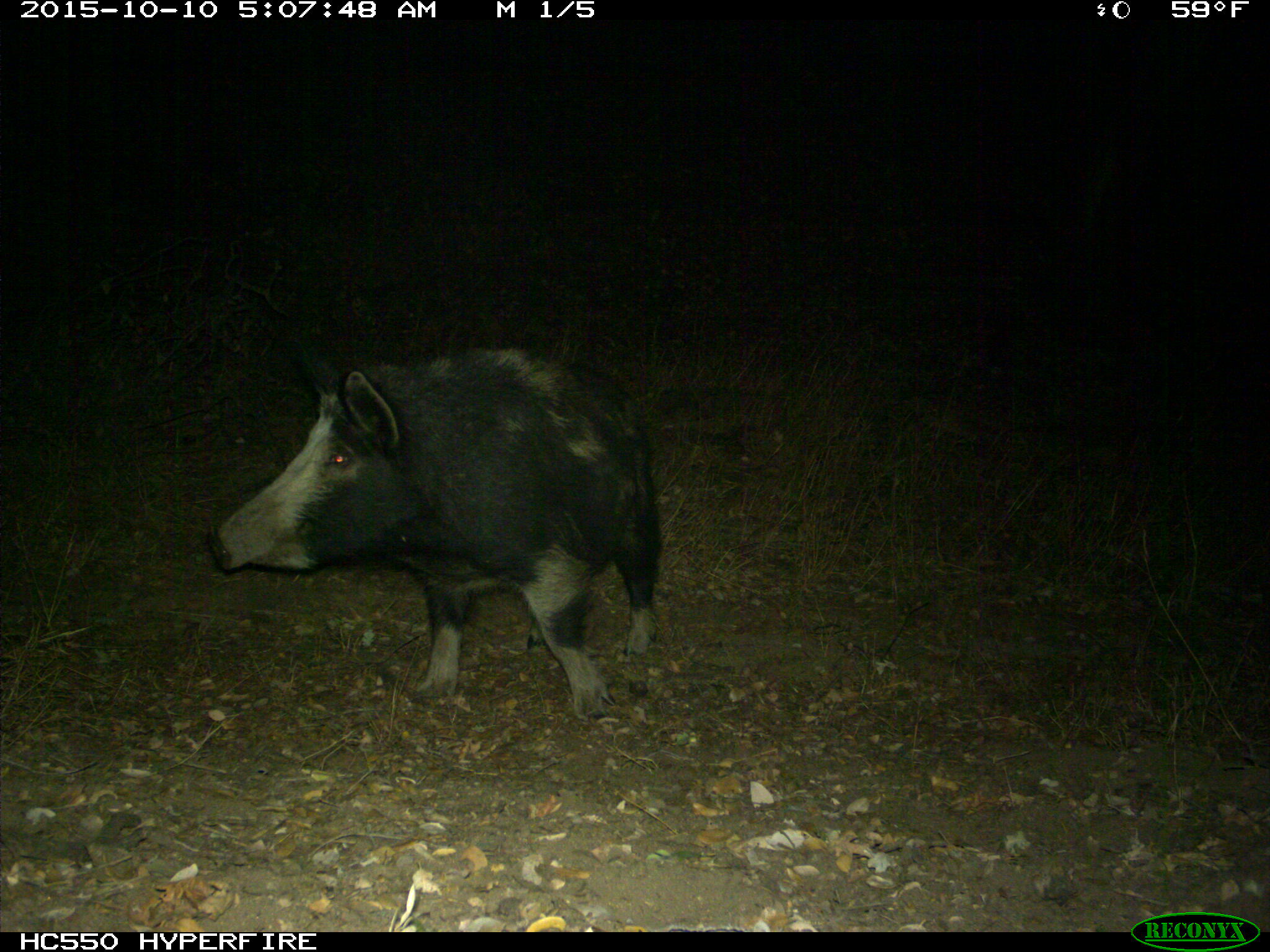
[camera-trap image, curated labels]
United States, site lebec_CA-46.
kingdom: Animalia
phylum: Chordata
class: Mammalia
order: Artiodactyla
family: Suidae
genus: Sus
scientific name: Sus scrofa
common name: wild boar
Sus scrofa (wild boar).